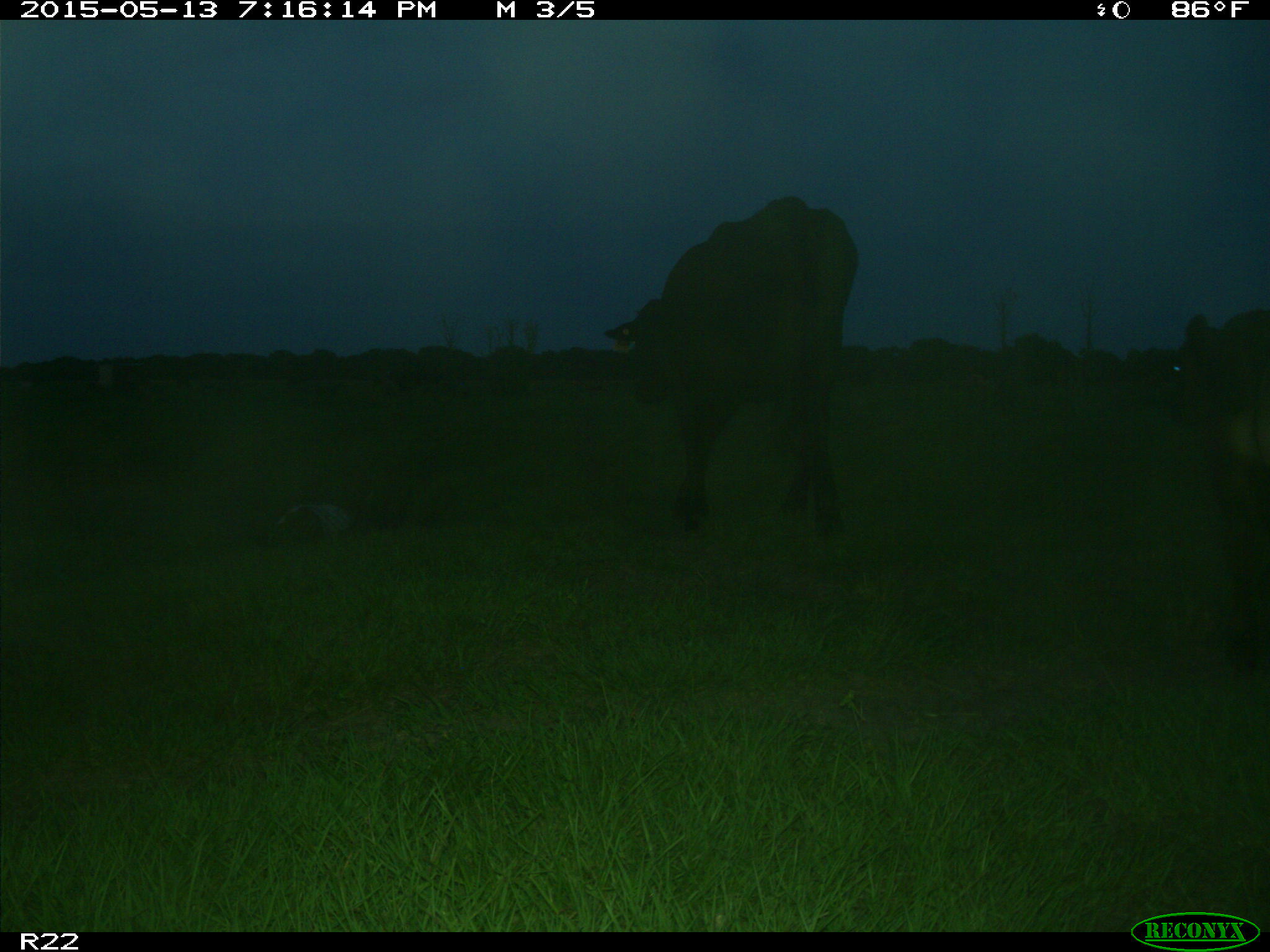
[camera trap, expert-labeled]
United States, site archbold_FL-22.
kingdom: Animalia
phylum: Chordata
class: Mammalia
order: Artiodactyla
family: Bovidae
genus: Bos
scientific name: Bos taurus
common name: domestic cow